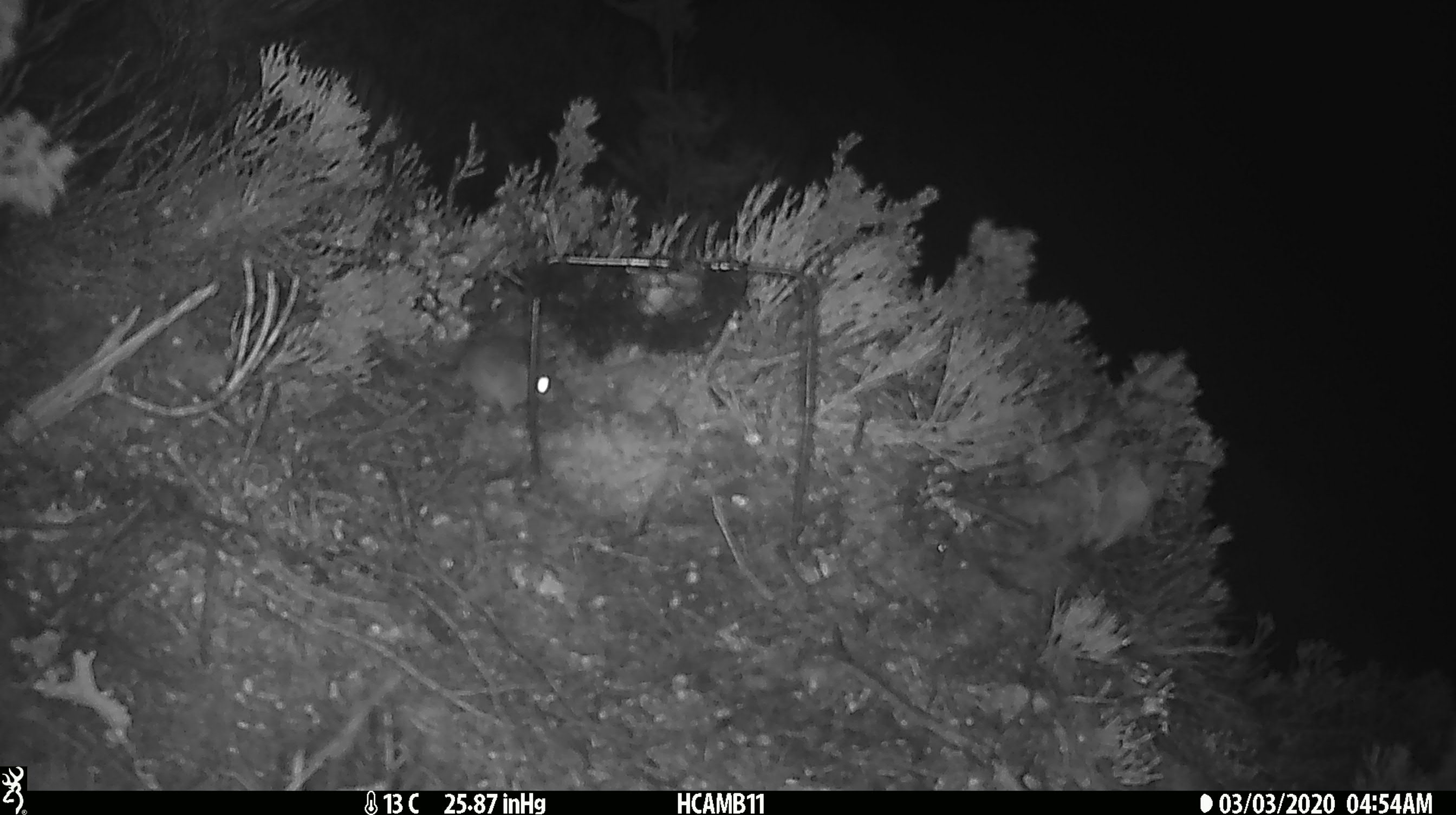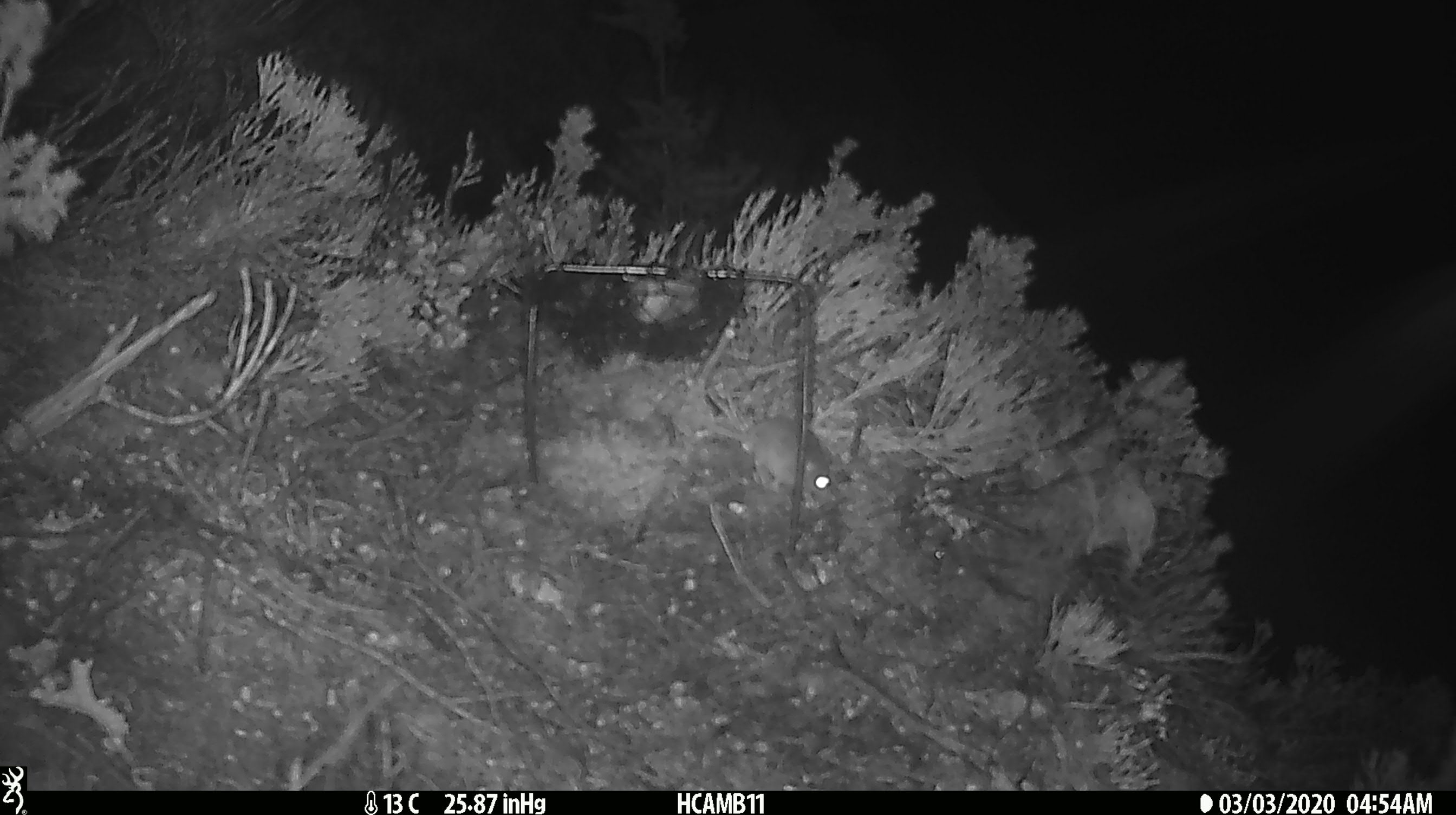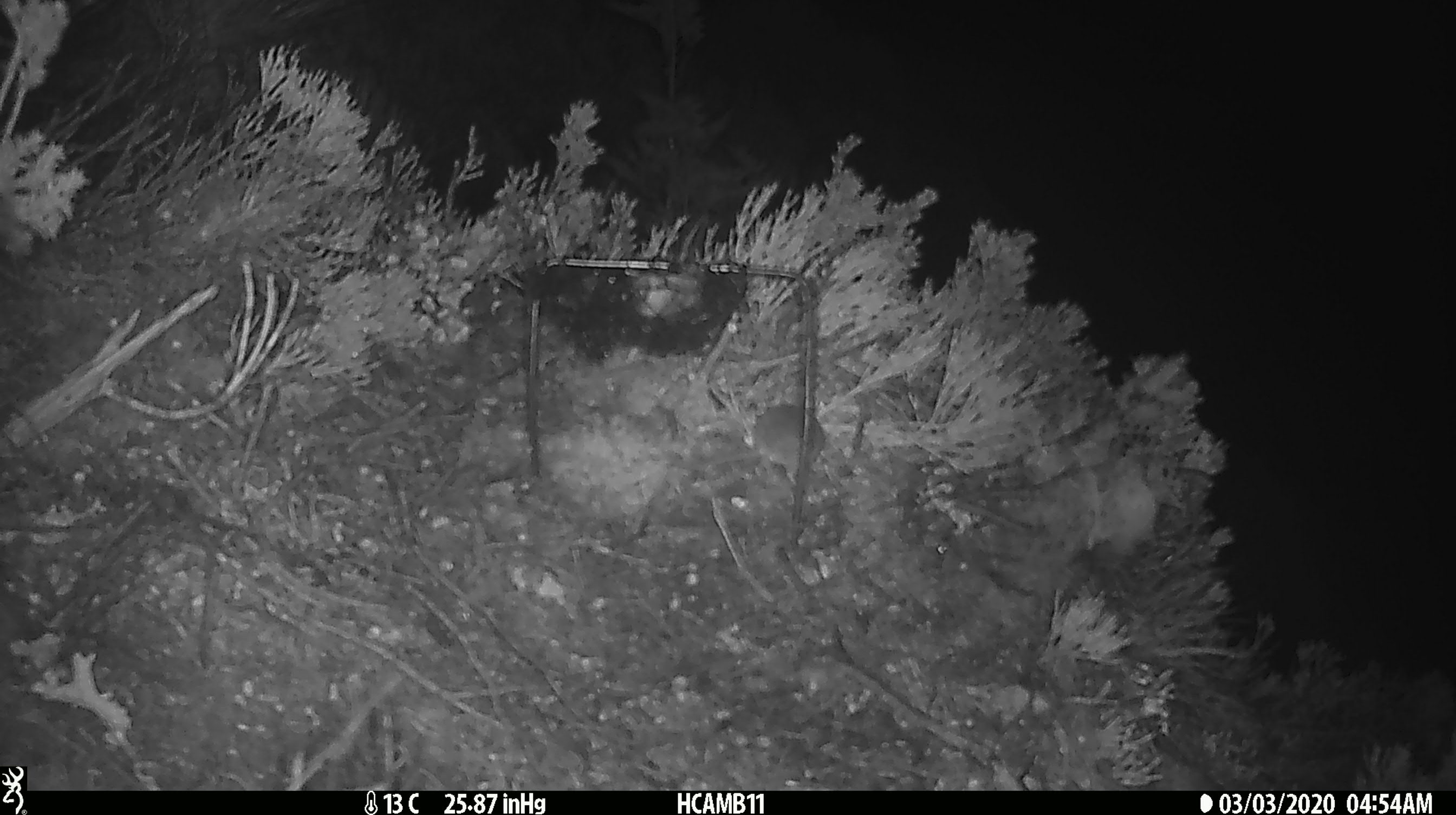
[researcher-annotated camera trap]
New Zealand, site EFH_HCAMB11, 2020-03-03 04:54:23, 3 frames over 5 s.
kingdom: Animalia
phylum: Chordata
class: Mammalia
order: Rodentia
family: Muridae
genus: Mus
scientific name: Mus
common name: mouse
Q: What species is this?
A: Mouse (Mus).